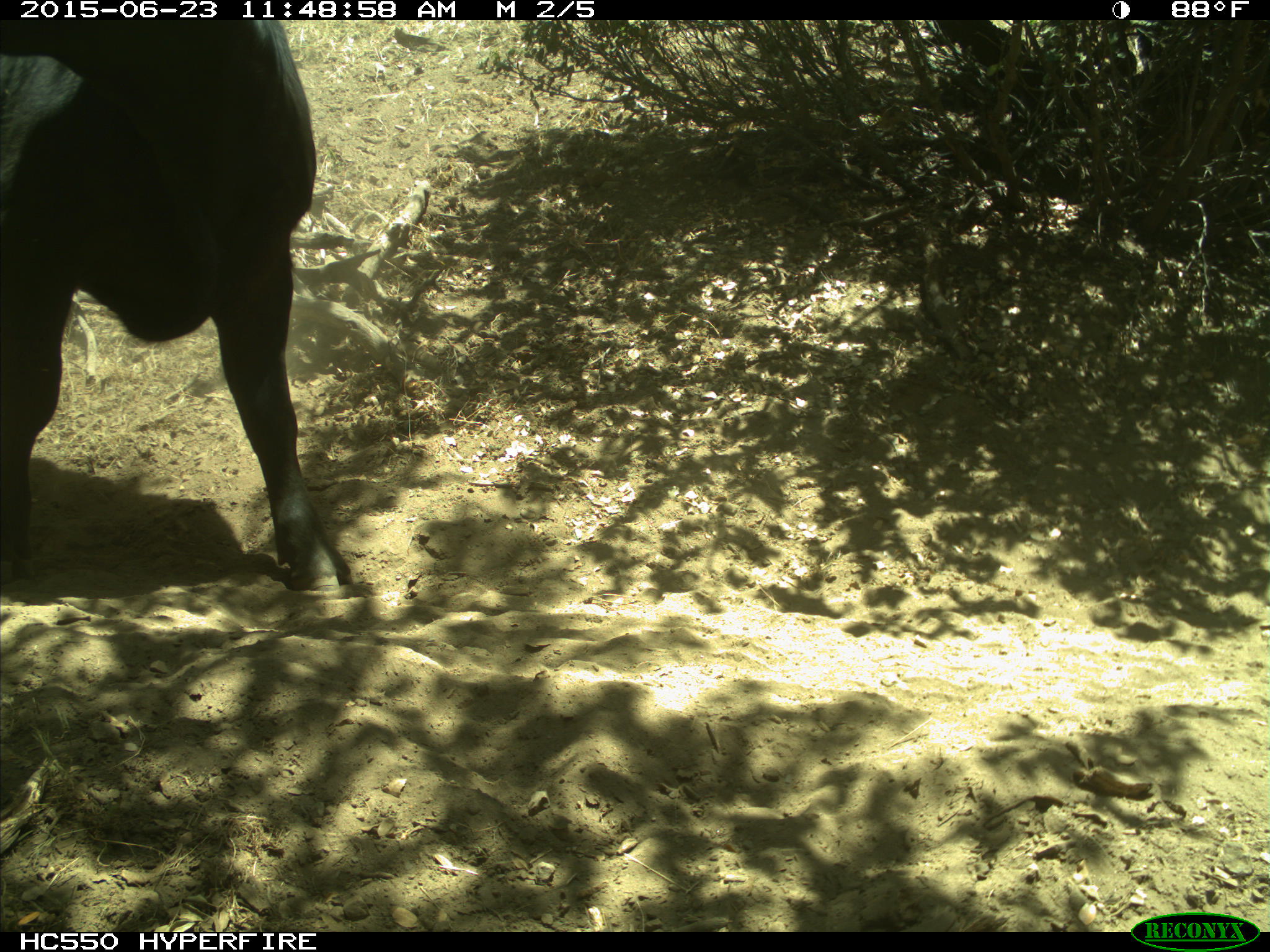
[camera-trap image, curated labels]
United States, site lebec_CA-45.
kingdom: Animalia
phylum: Chordata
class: Mammalia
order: Artiodactyla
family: Bovidae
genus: Bos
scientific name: Bos taurus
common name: domestic cow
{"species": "Bos taurus (domestic cow)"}